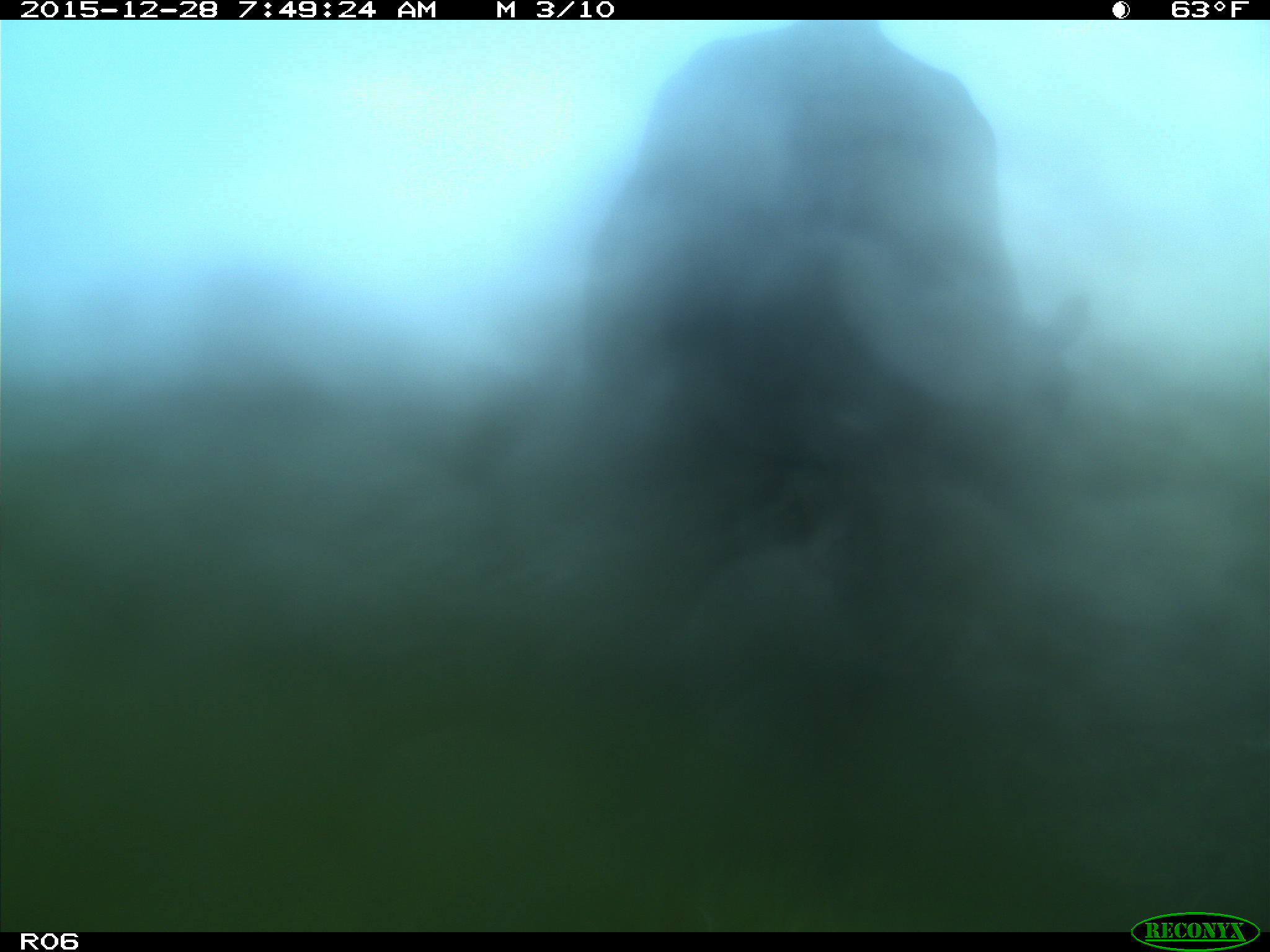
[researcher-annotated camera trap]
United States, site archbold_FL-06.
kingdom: Animalia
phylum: Chordata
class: Mammalia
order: Artiodactyla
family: Bovidae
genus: Bos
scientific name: Bos taurus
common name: domestic cow